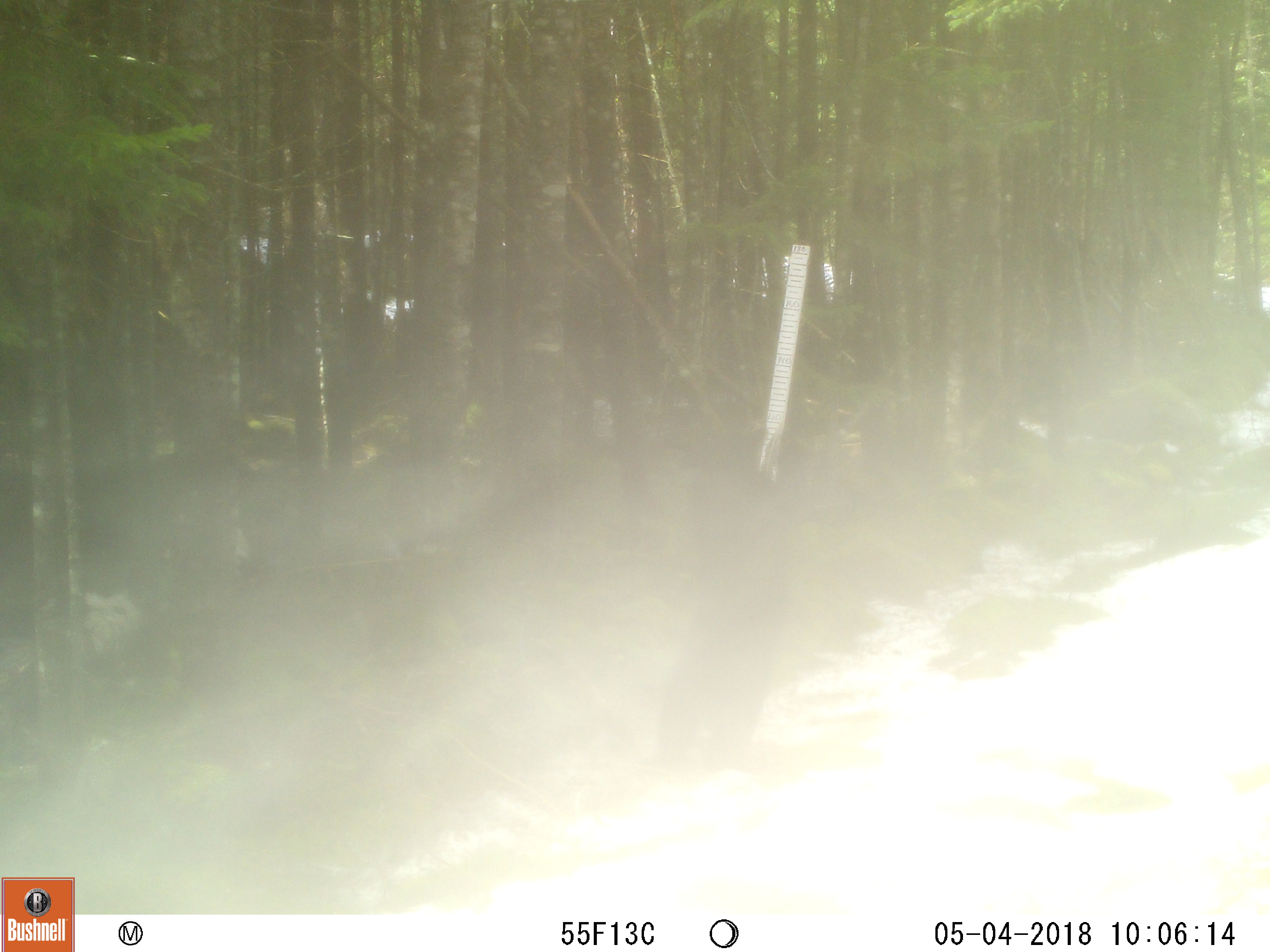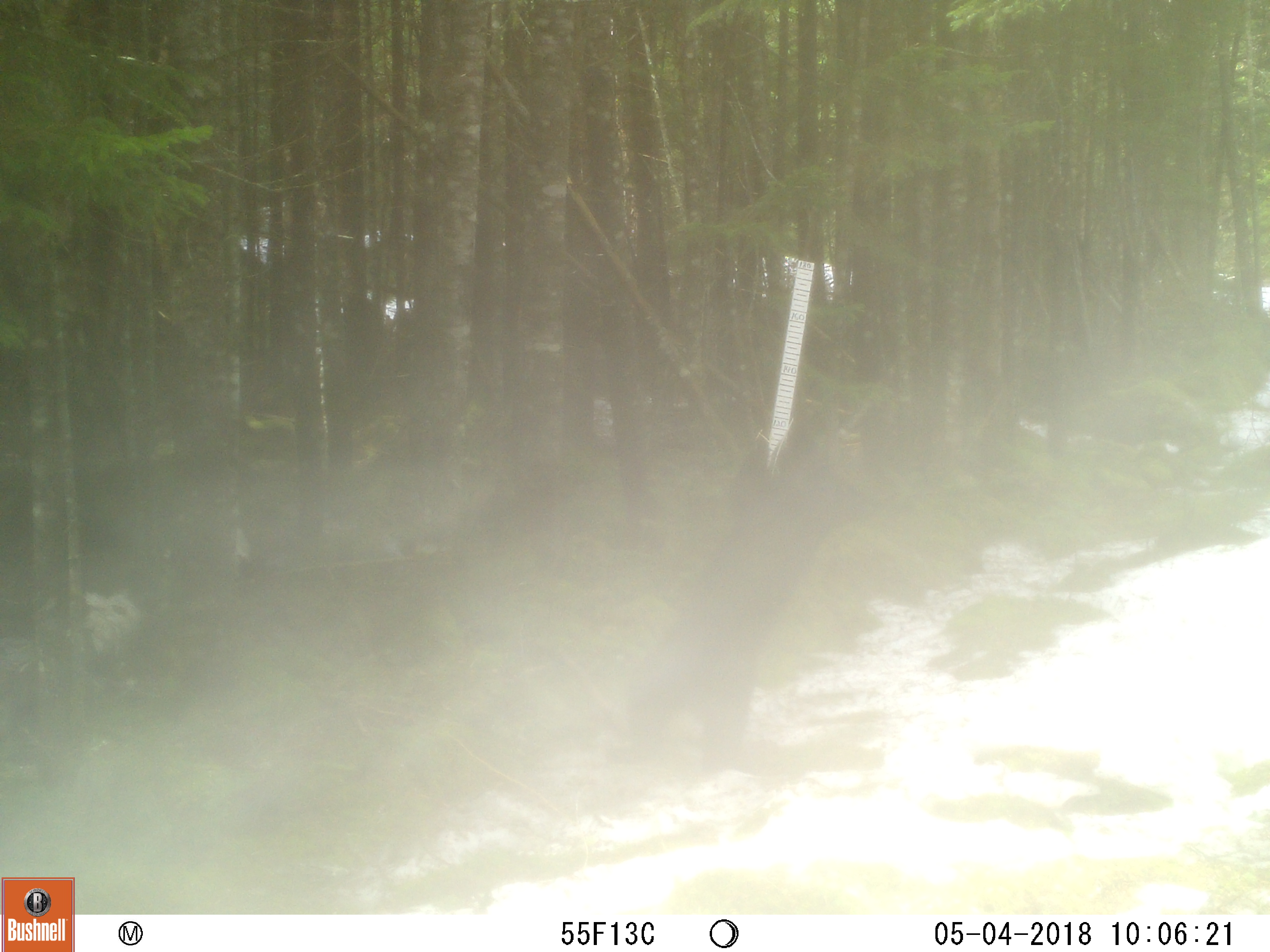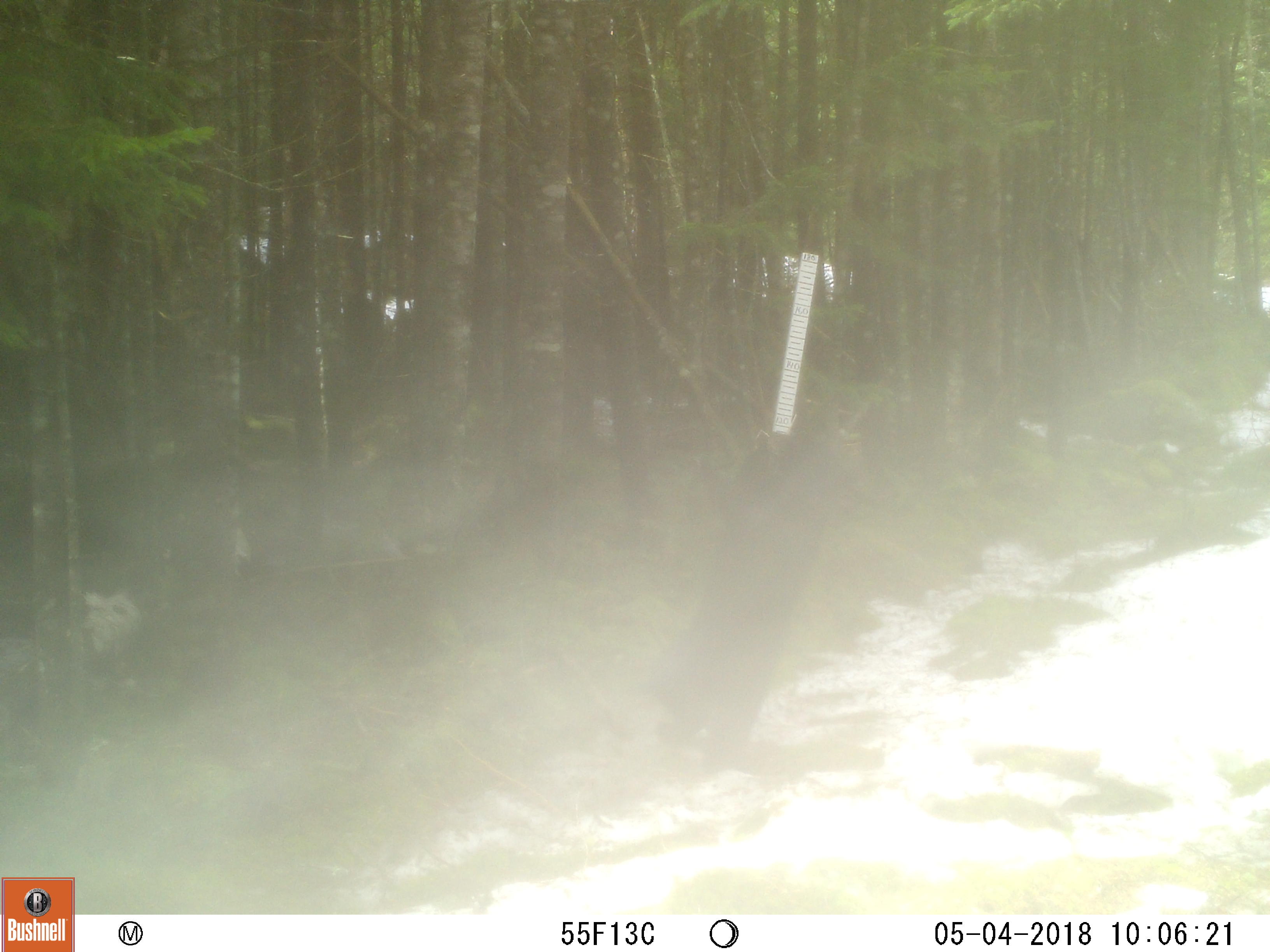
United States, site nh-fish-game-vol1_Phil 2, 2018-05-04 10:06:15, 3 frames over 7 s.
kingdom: Animalia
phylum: Chordata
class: Mammalia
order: Carnivora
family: Ursidae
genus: Ursus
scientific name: Ursus americanus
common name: black bear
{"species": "black bear (Ursus americanus)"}